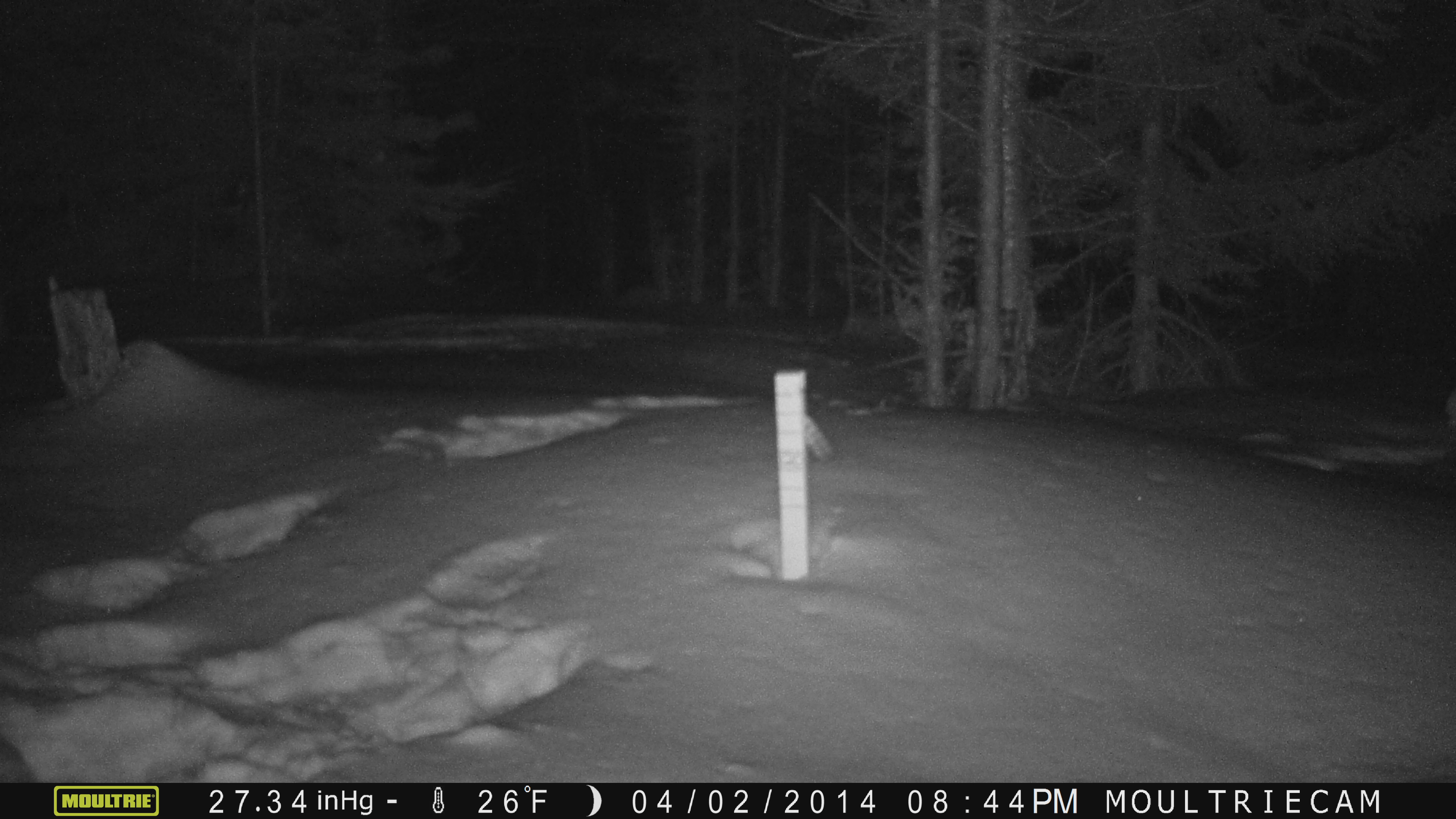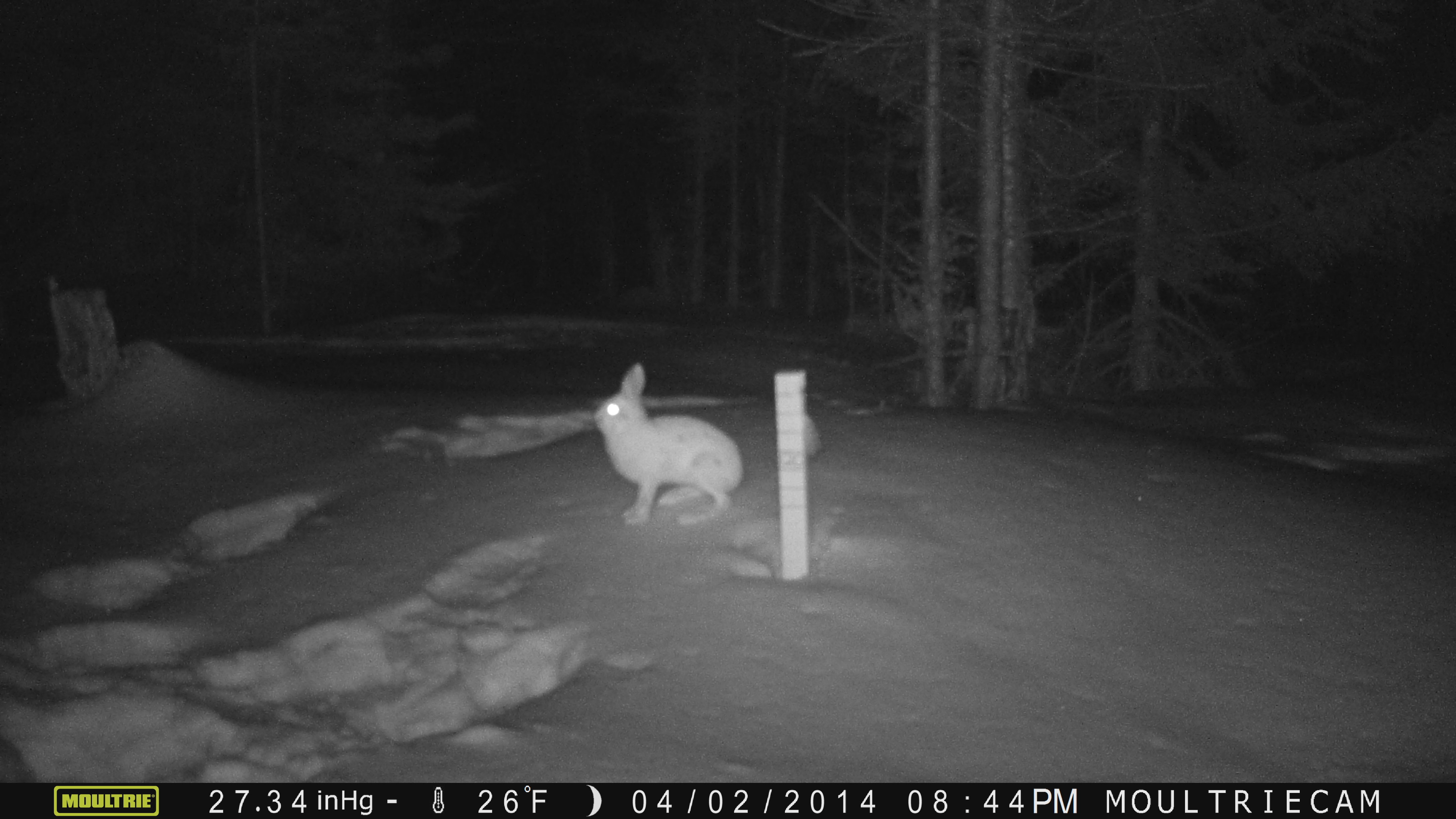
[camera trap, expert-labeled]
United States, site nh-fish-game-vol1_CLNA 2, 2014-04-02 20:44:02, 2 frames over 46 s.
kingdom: Animalia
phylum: Chordata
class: Mammalia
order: Lagomorpha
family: Leporidae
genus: Lepus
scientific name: Lepus americanus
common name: snowshoe hare